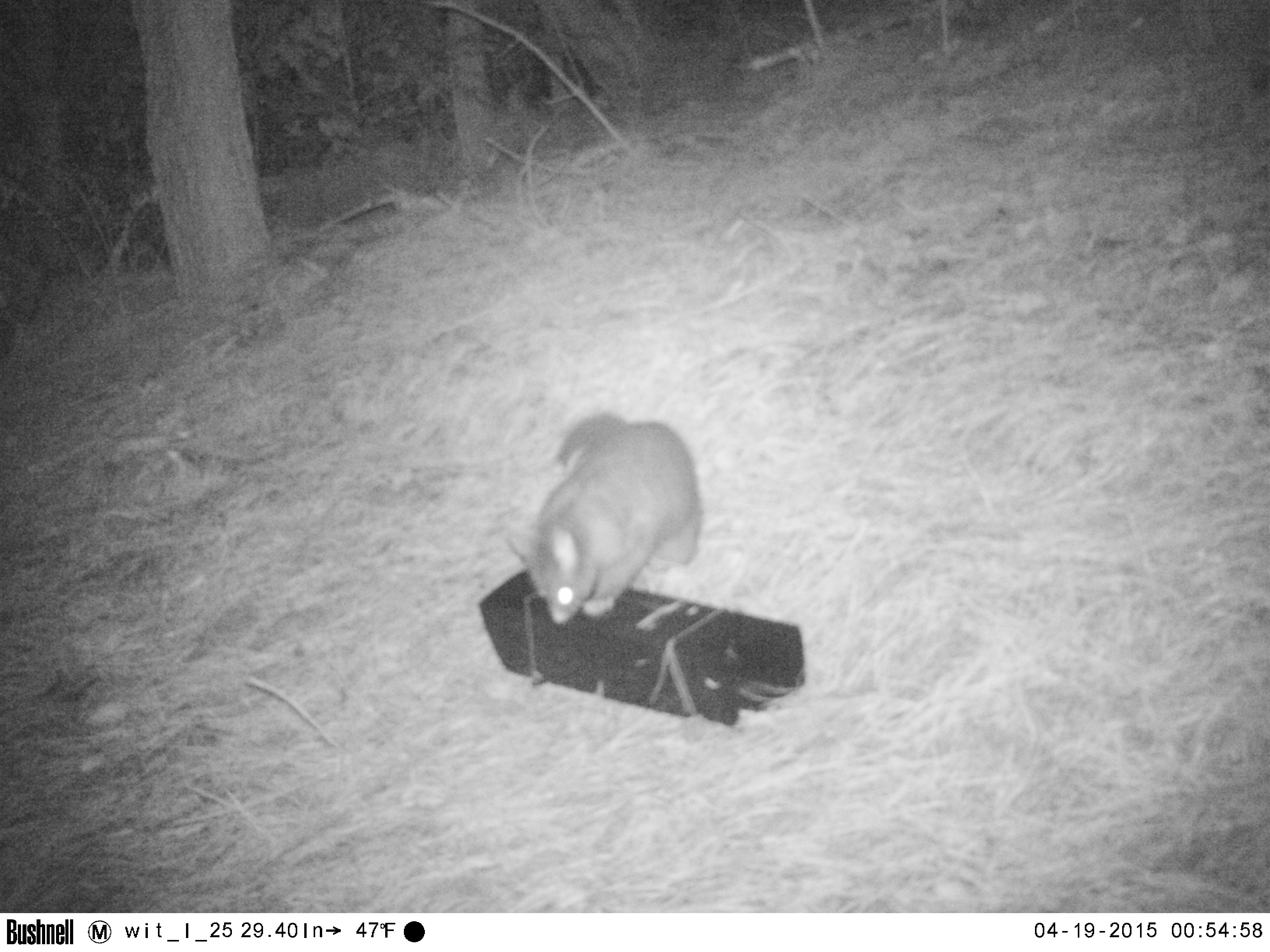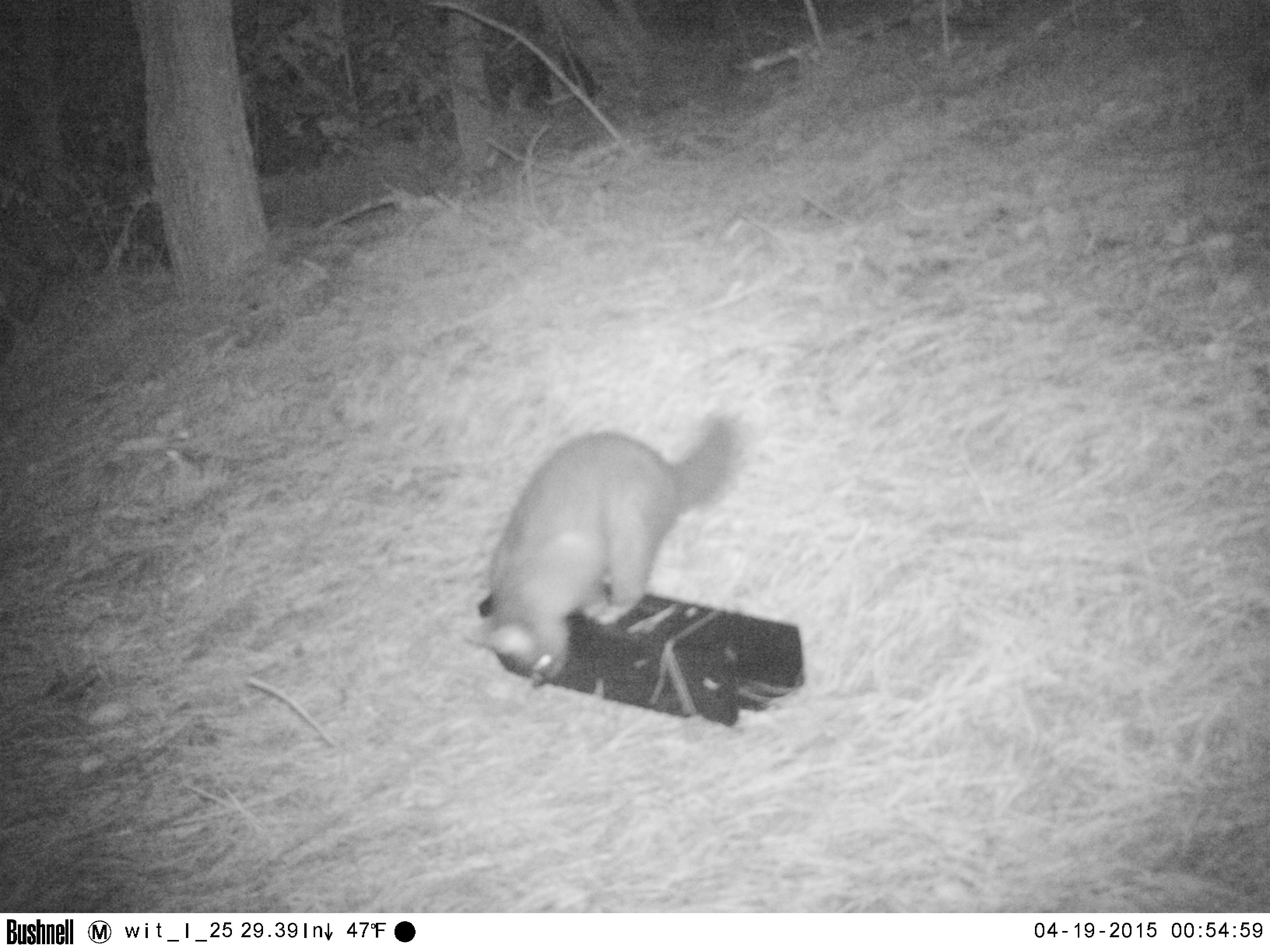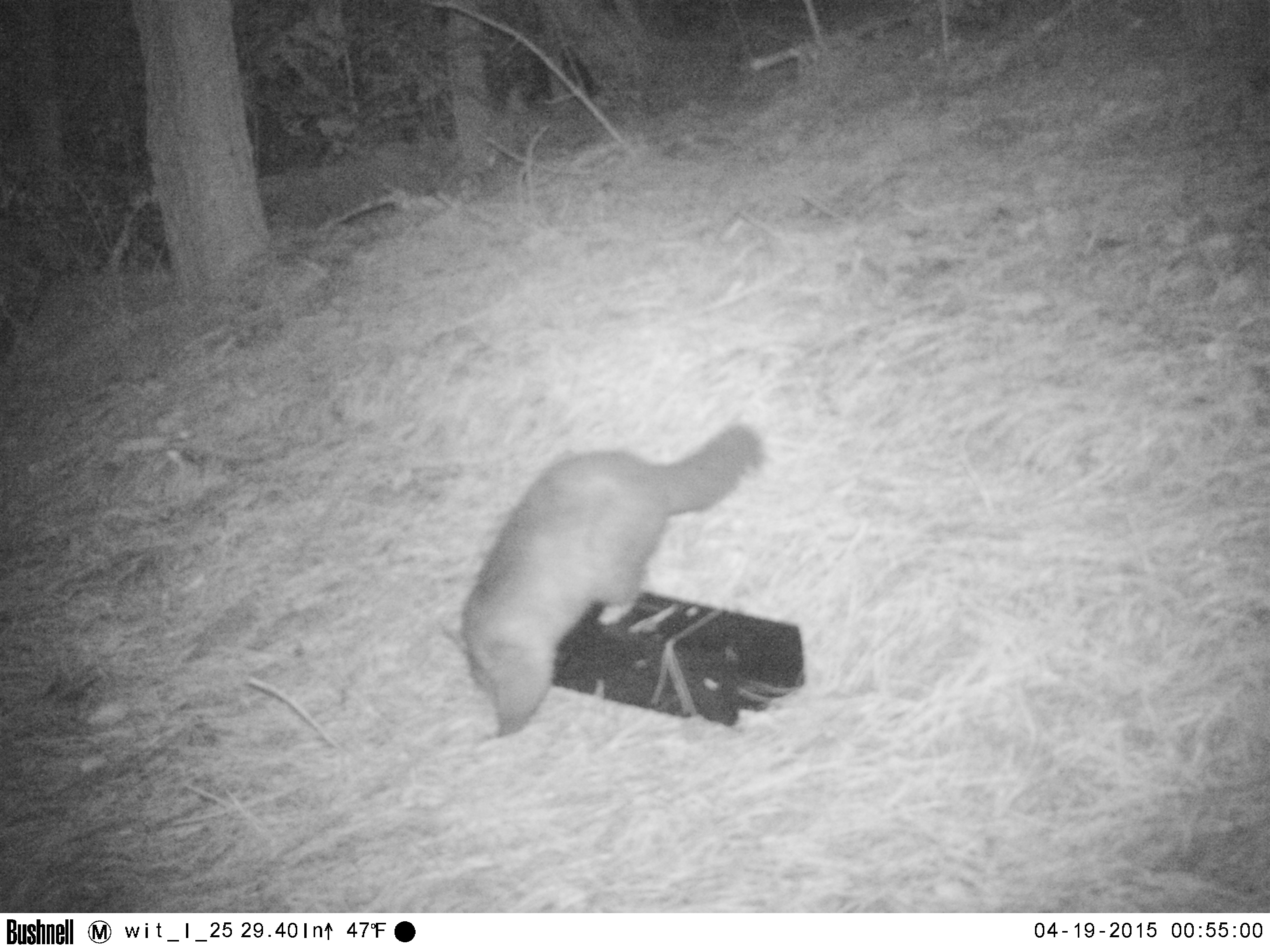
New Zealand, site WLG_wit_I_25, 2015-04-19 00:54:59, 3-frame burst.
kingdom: Animalia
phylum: Chordata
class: Mammalia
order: Diprotodontia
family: Phalangeridae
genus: Trichosurus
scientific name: Trichosurus vulpecula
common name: common brushtail possum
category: possum